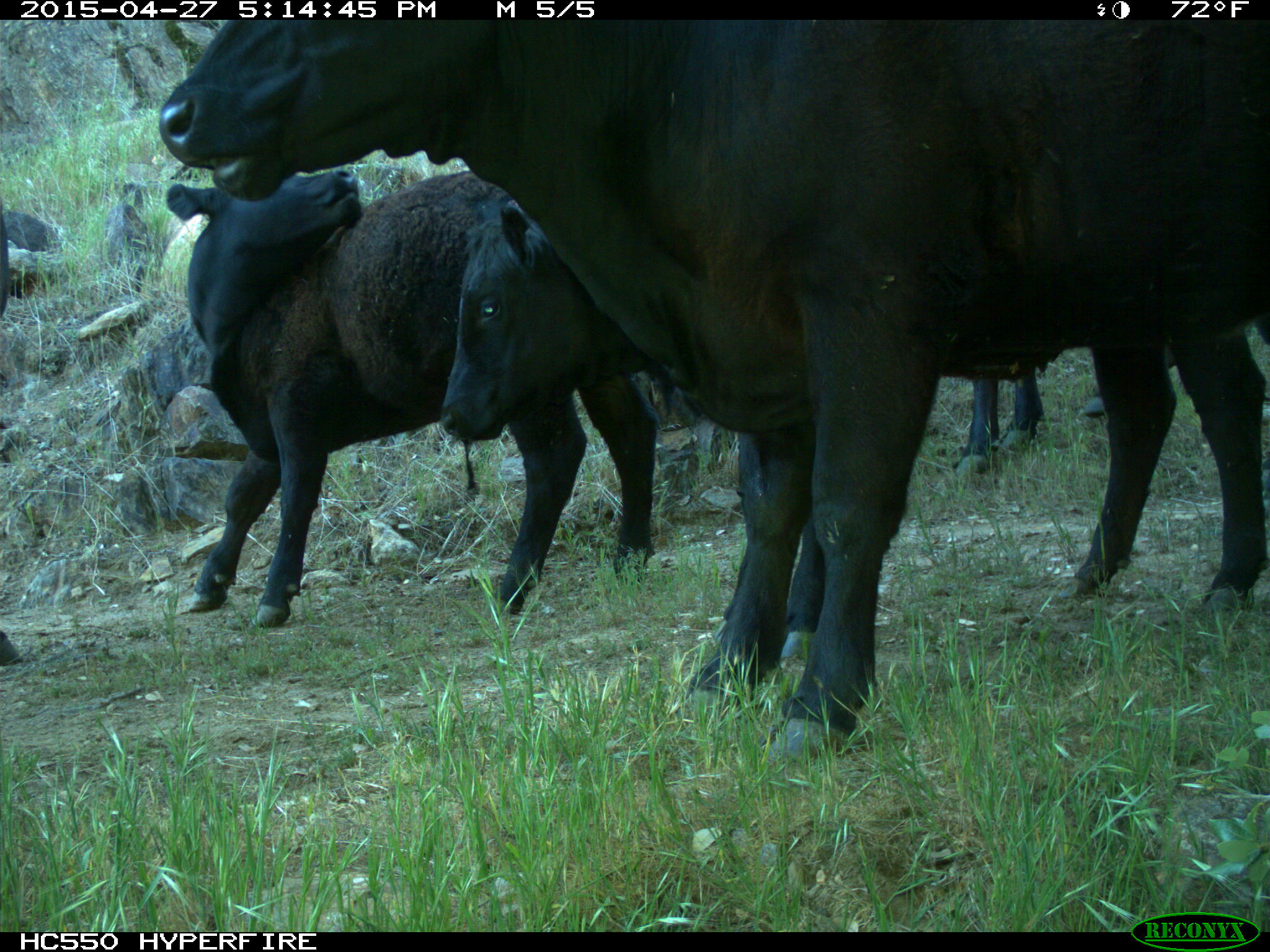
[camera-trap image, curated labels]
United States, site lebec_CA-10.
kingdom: Animalia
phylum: Chordata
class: Mammalia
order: Artiodactyla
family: Bovidae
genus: Bos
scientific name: Bos taurus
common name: domestic cow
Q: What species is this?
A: Bos taurus (domestic cow).